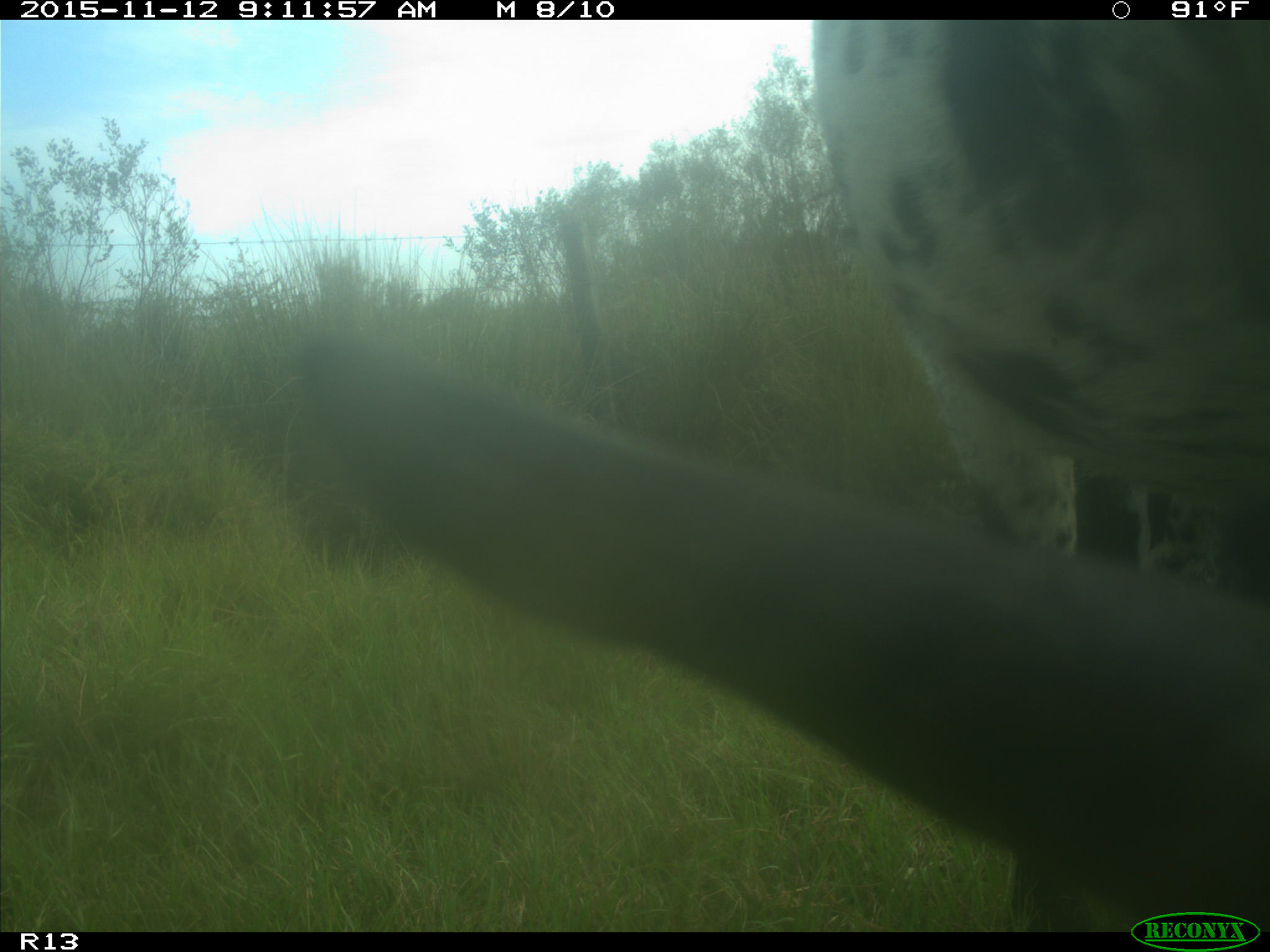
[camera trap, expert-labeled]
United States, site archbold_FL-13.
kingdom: Animalia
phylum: Chordata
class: Mammalia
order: Artiodactyla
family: Bovidae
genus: Bos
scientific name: Bos taurus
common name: domestic cow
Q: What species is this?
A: Bos taurus (domestic cow).